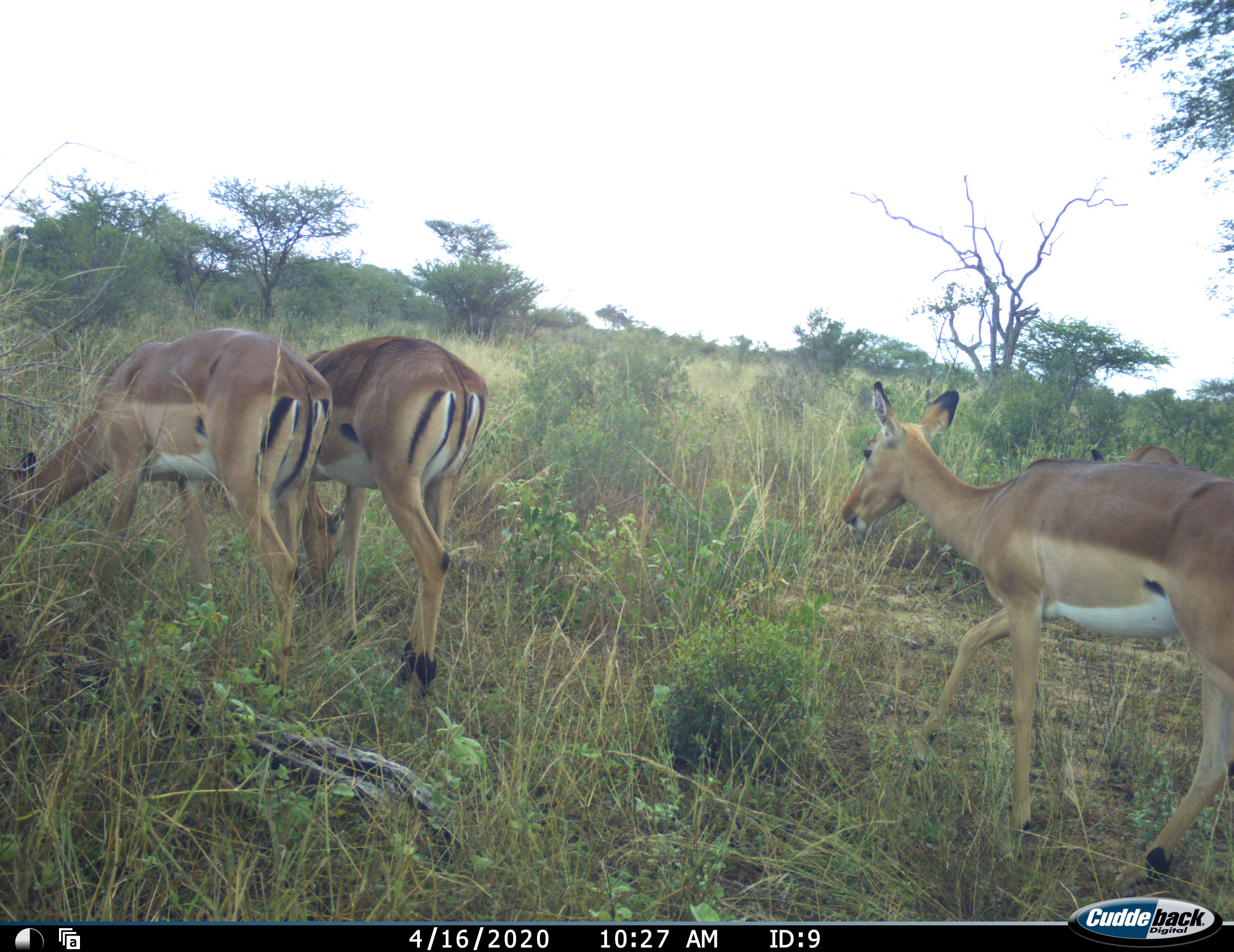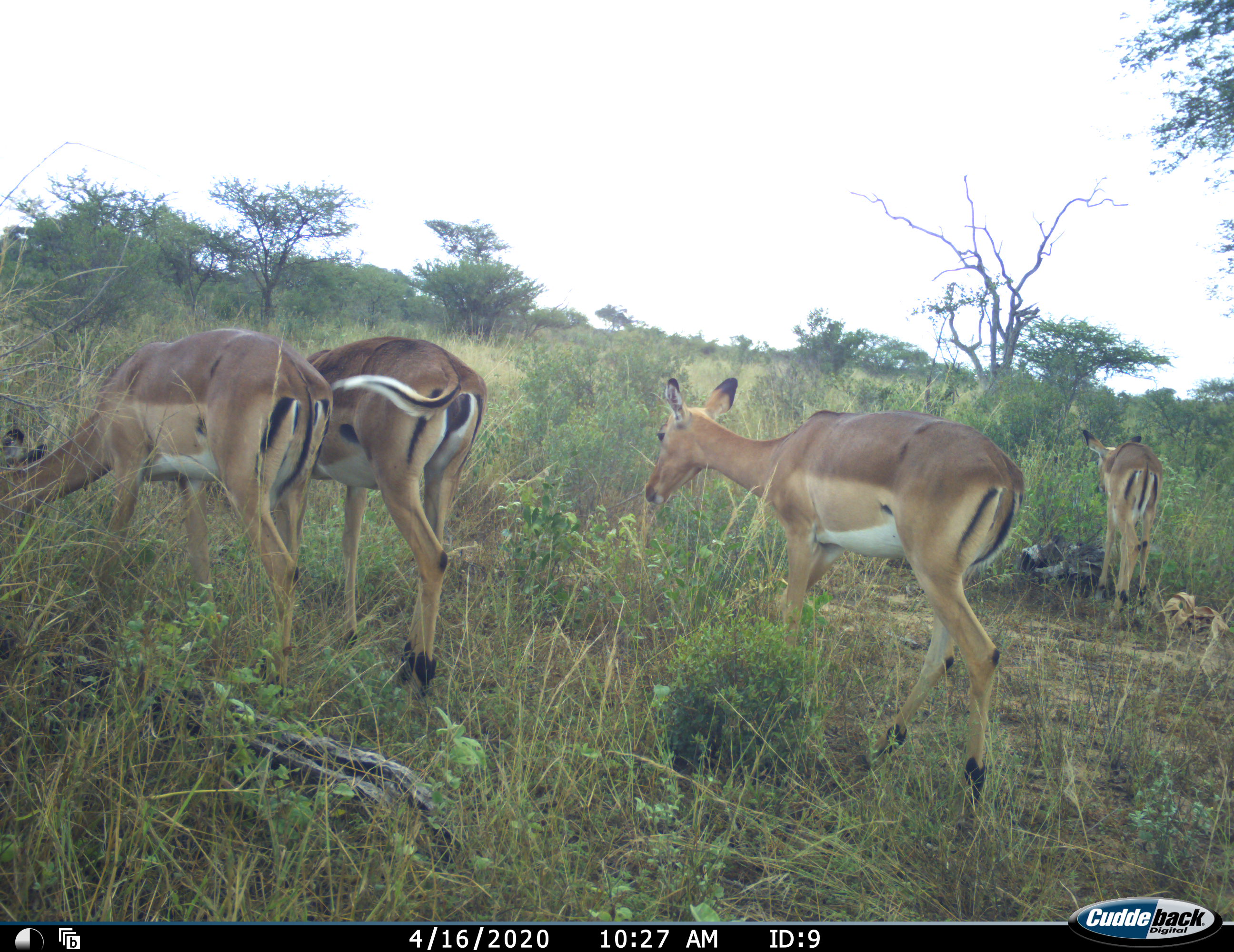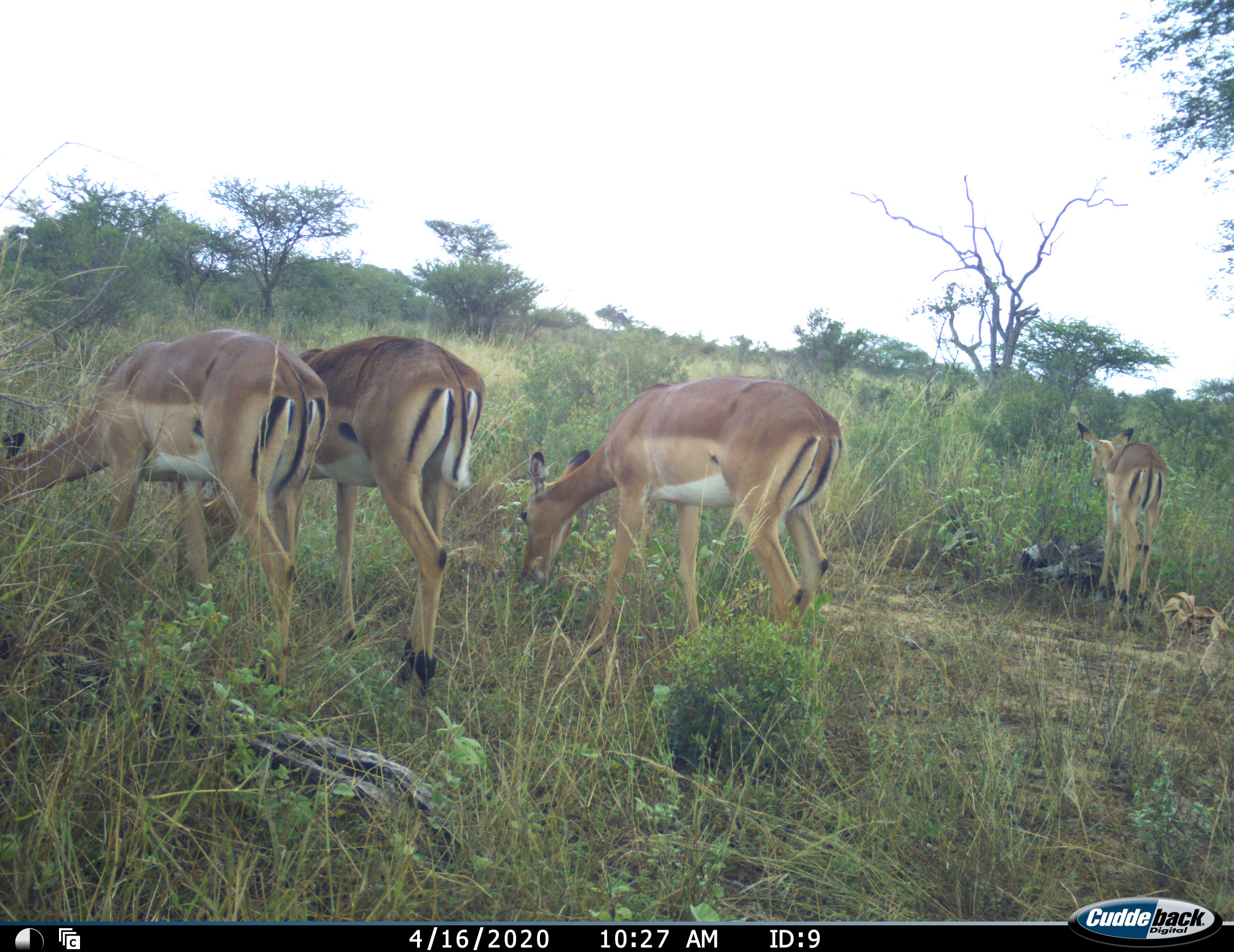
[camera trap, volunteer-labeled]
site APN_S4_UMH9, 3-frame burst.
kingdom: Animalia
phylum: Chordata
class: Mammalia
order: Artiodactyla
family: Bovidae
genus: Aepyceros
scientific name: Aepyceros melampus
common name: impala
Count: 4.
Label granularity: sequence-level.